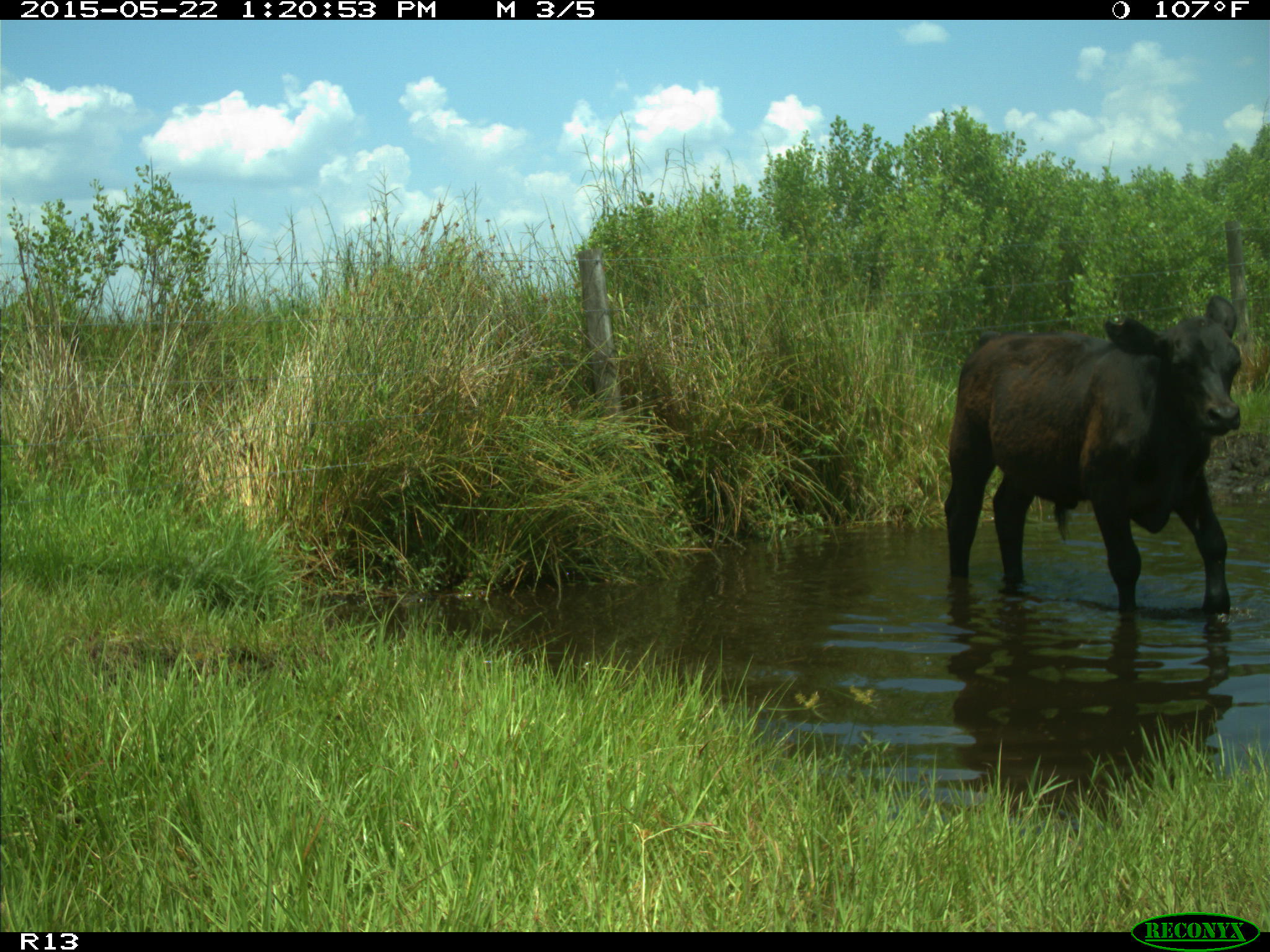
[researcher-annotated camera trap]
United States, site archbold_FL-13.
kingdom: Animalia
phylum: Chordata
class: Mammalia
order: Artiodactyla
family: Bovidae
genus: Bos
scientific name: Bos taurus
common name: domestic cow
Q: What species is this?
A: Bos taurus (domestic cow).